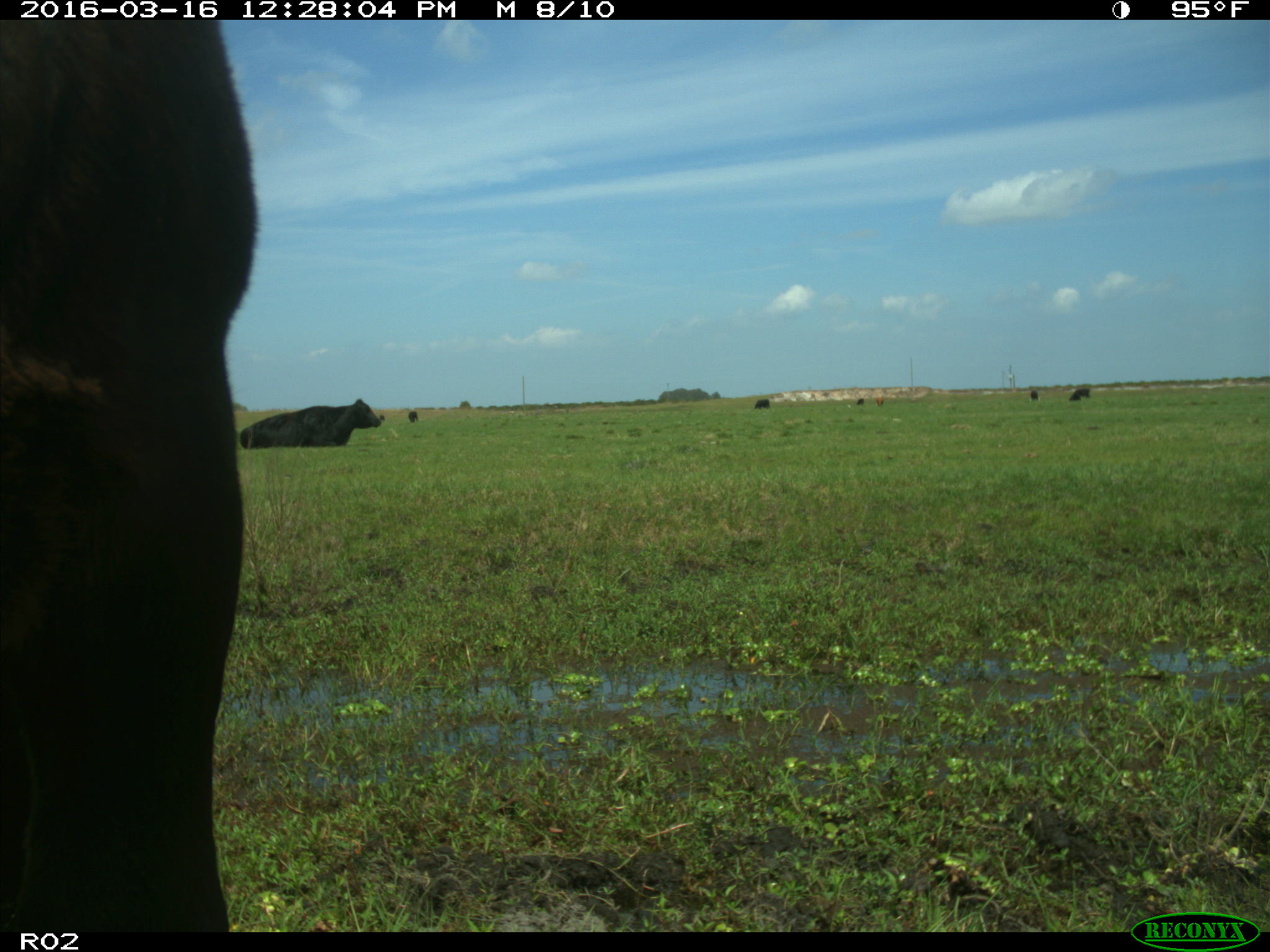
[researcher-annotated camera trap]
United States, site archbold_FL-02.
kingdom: Animalia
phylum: Chordata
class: Mammalia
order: Artiodactyla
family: Bovidae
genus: Bos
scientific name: Bos taurus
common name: domestic cow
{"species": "Bos taurus (domestic cow)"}